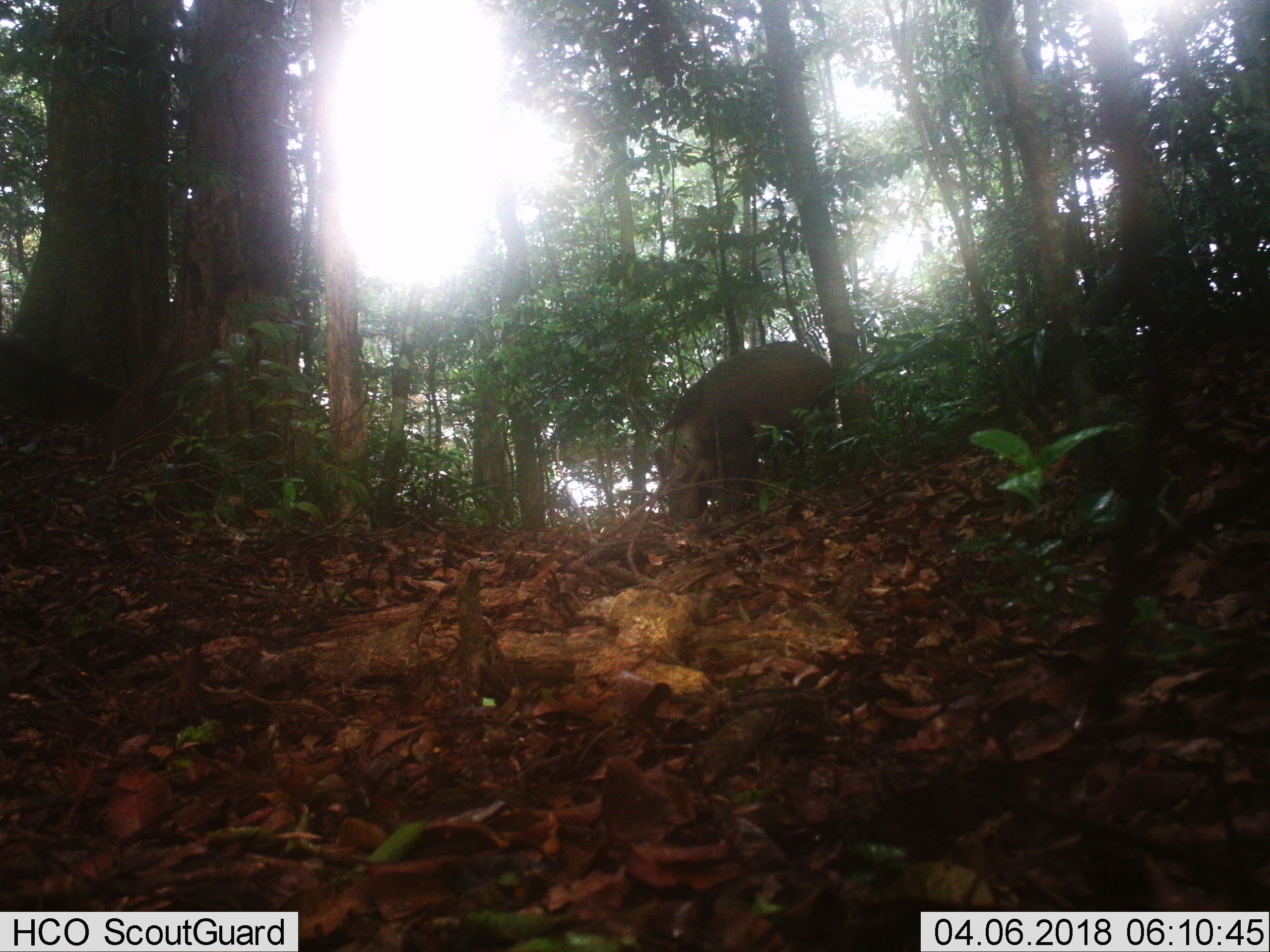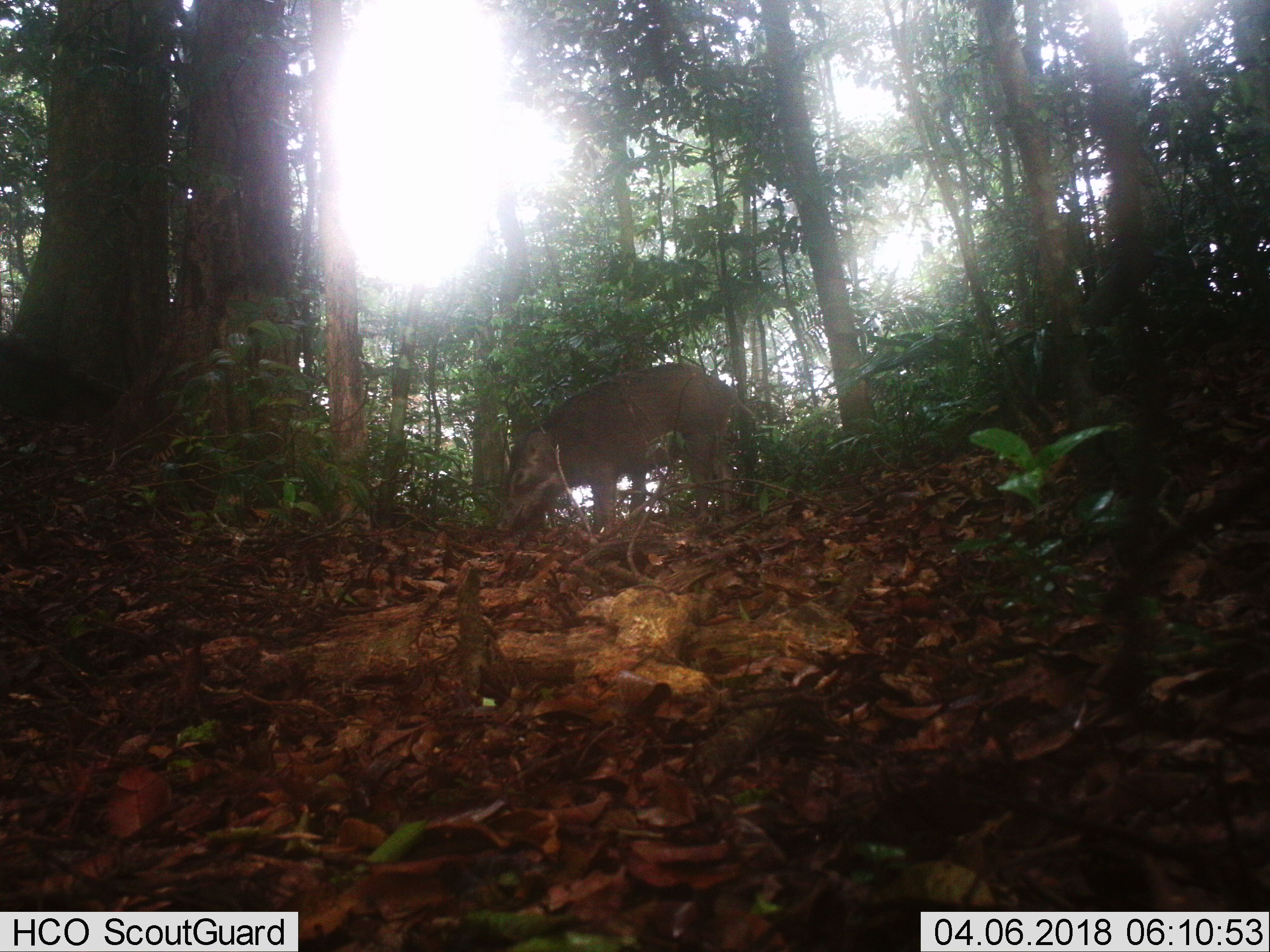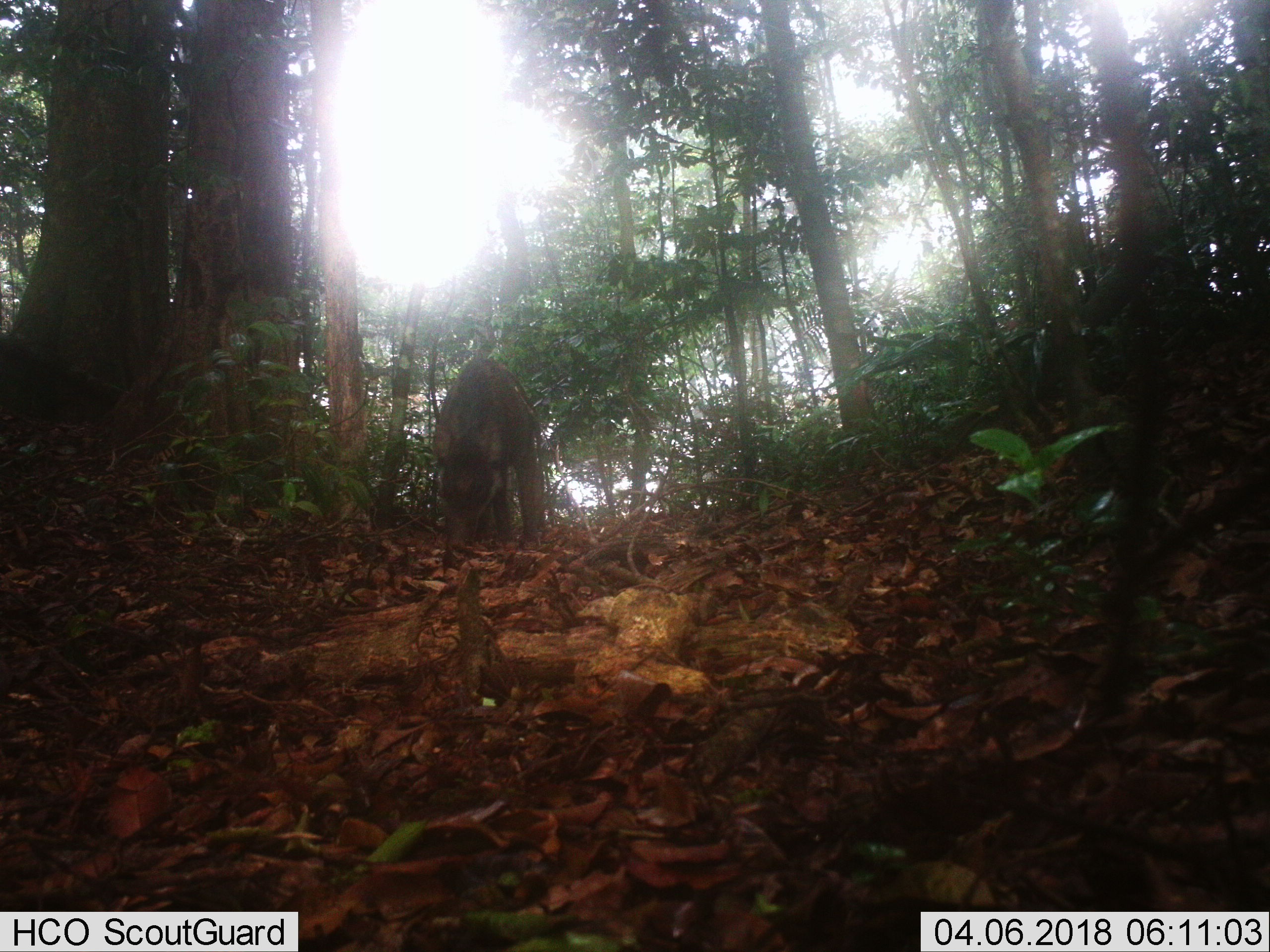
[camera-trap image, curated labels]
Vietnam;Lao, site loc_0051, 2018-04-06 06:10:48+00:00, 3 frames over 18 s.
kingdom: Animalia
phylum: Chordata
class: Mammalia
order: Artiodactyla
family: Suidae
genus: Sus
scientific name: Sus scrofa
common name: eurasian wild pig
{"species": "eurasian wild pig (Sus scrofa)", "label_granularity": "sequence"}